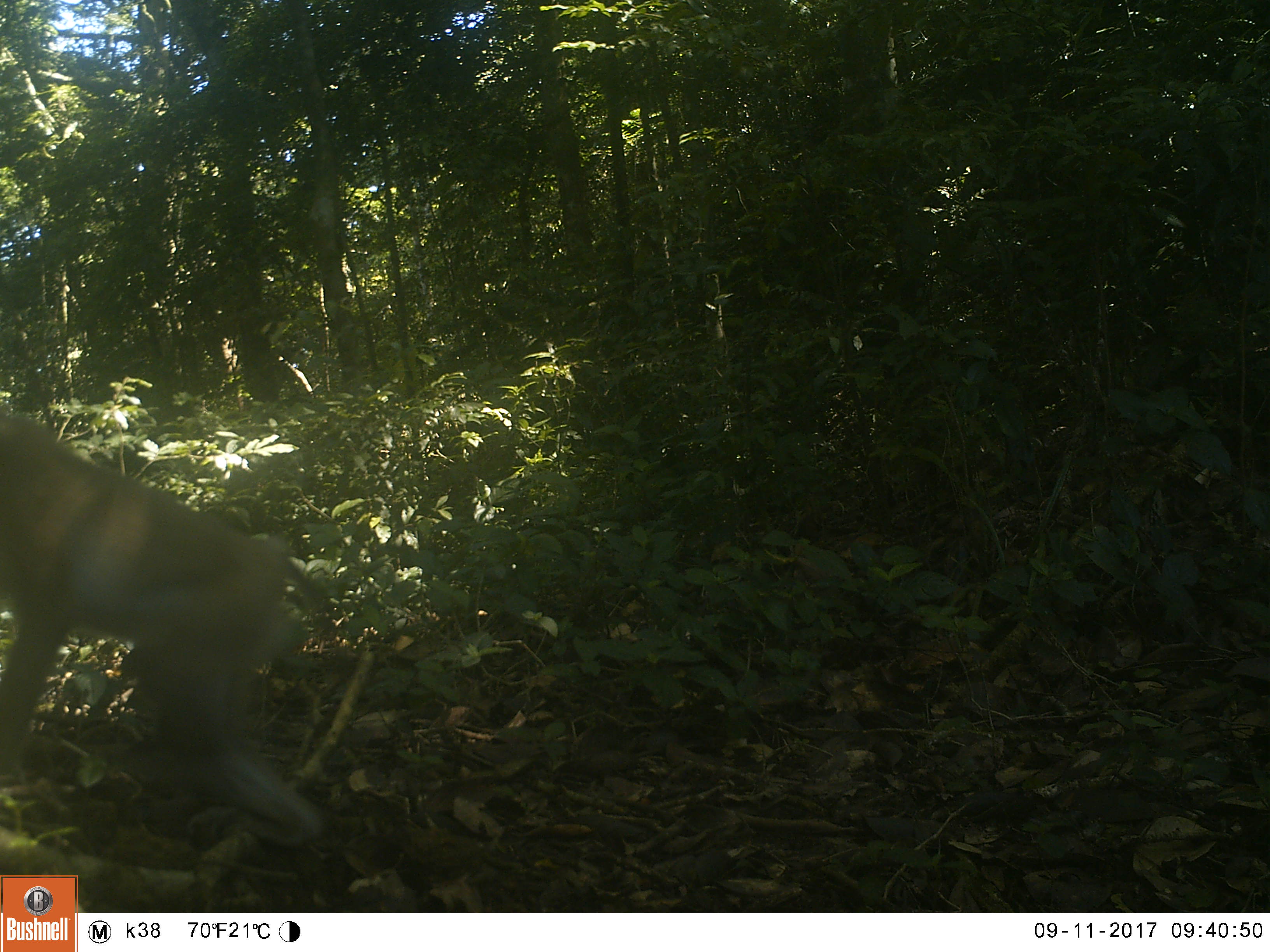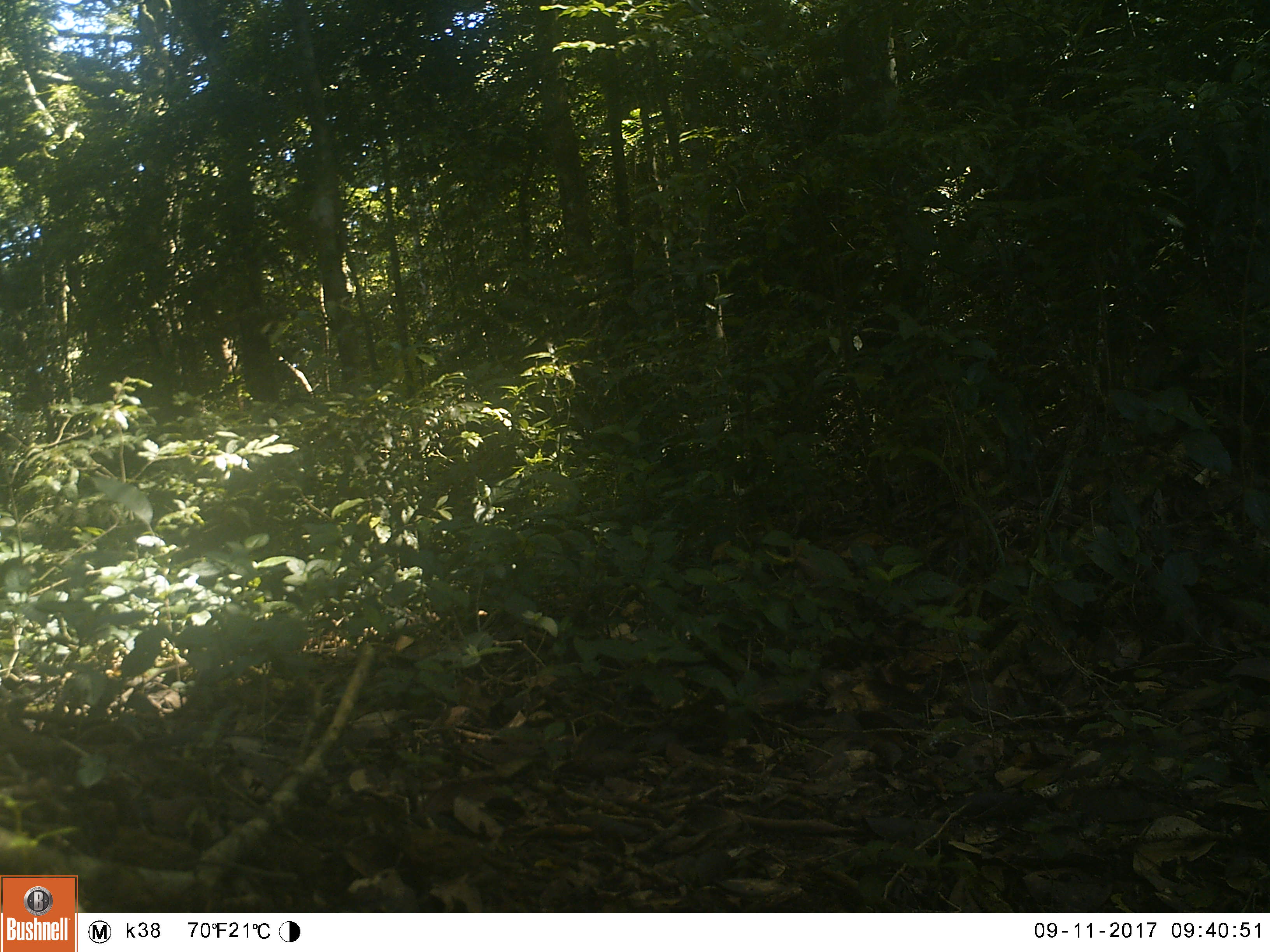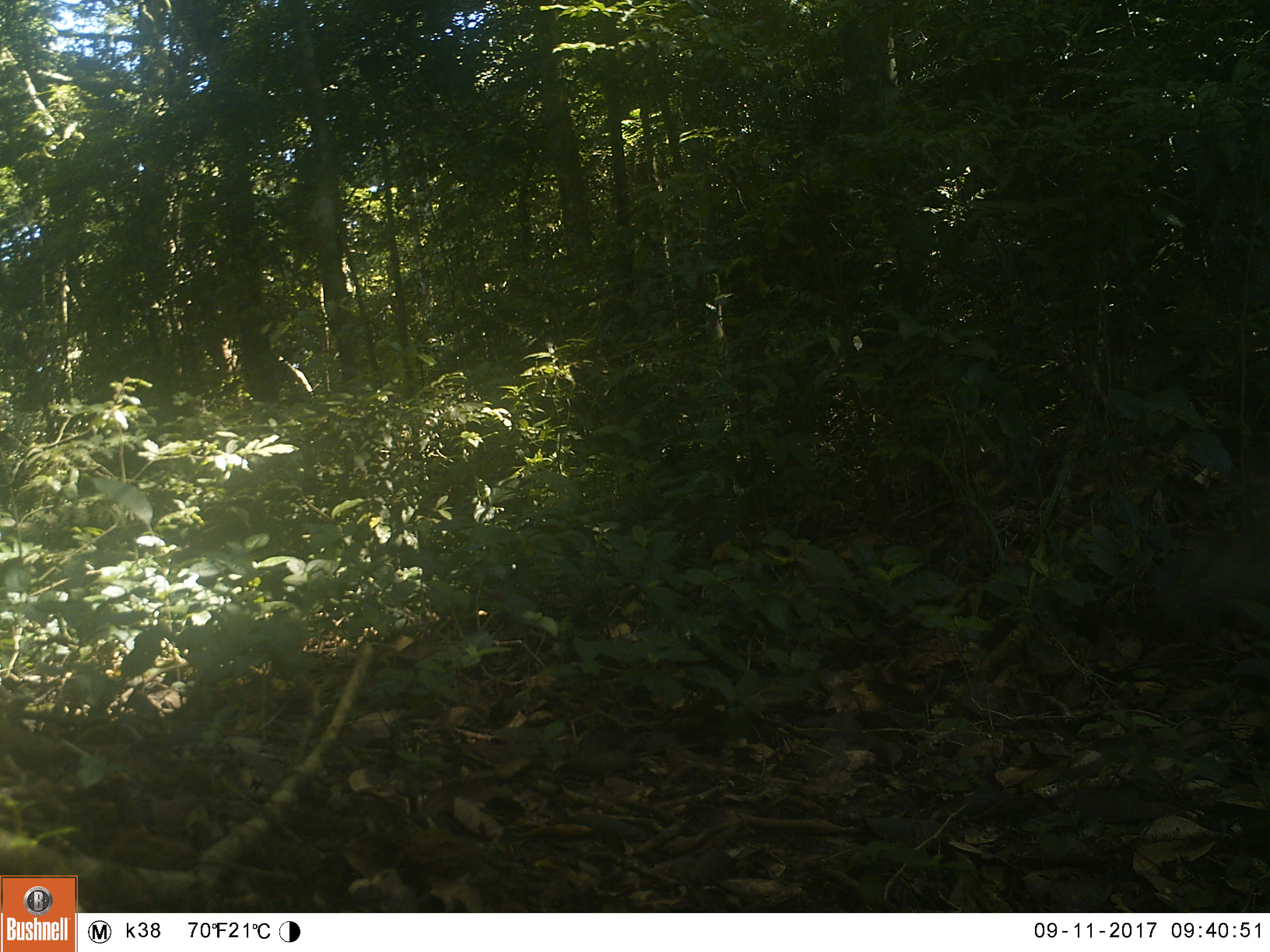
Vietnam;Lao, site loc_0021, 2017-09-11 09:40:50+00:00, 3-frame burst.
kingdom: Animalia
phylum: Chordata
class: Mammalia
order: Primates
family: Cercopithecidae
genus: Macaca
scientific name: Macaca nemestrina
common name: pig-tailed macaque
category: pig tailed macaque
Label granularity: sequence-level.